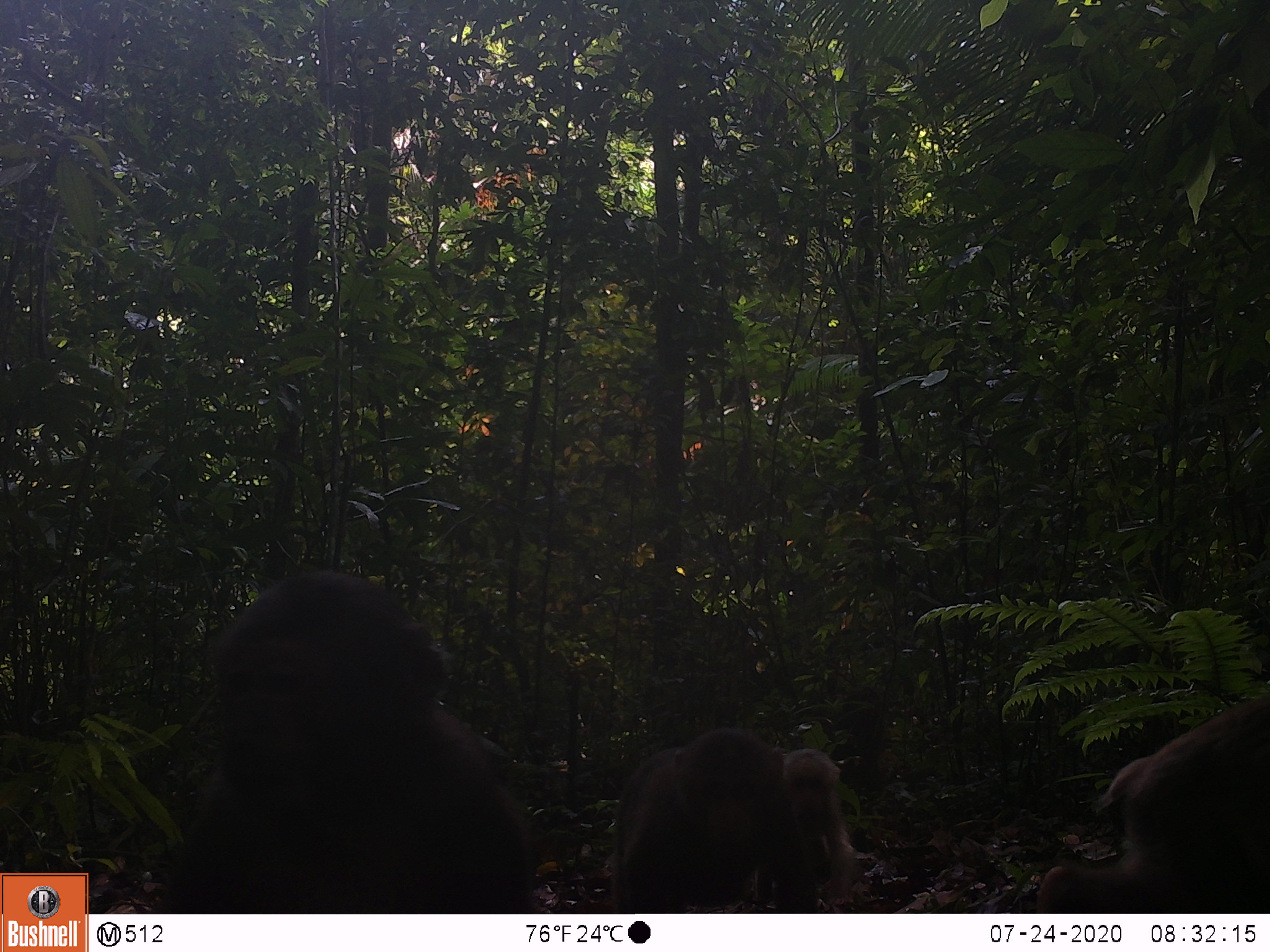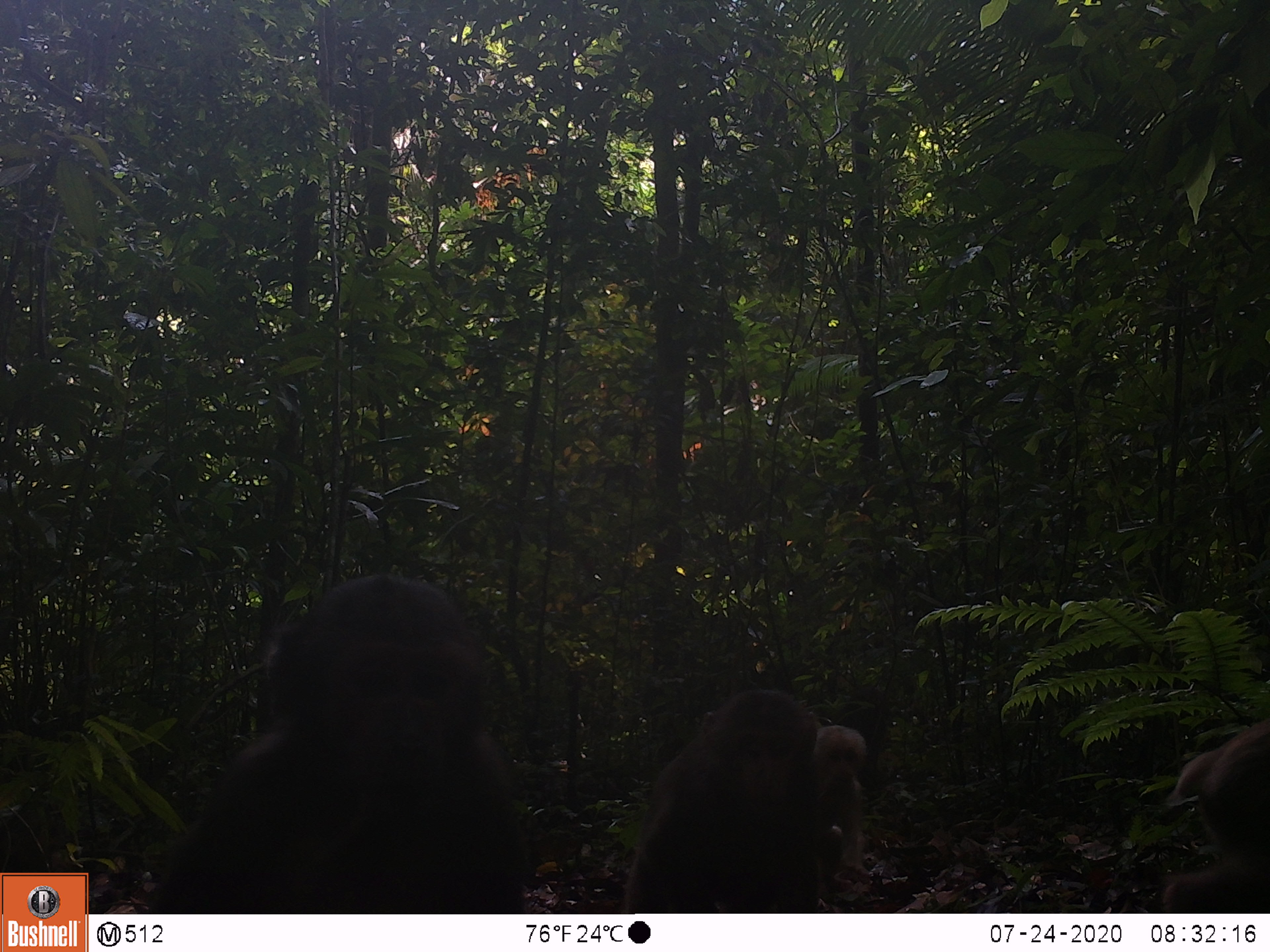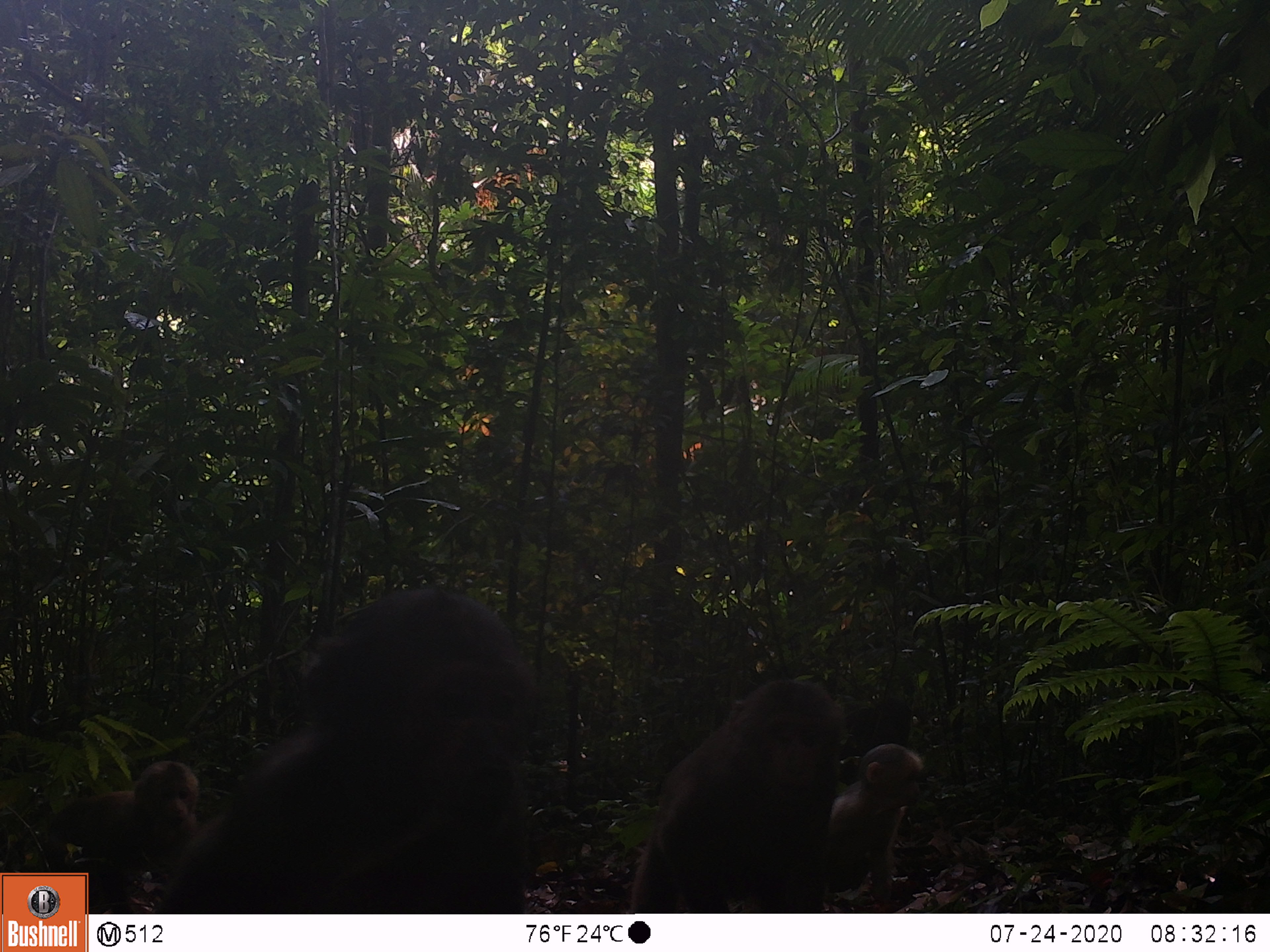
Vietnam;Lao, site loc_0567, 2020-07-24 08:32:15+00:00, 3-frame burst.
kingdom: Animalia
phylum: Chordata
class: Mammalia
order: Primates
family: Cercopithecidae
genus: Macaca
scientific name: Macaca arctoides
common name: stump-tailed macaque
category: stump tailed macaque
Stump tailed macaque (stump-tailed macaque) (Macaca arctoides). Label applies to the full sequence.